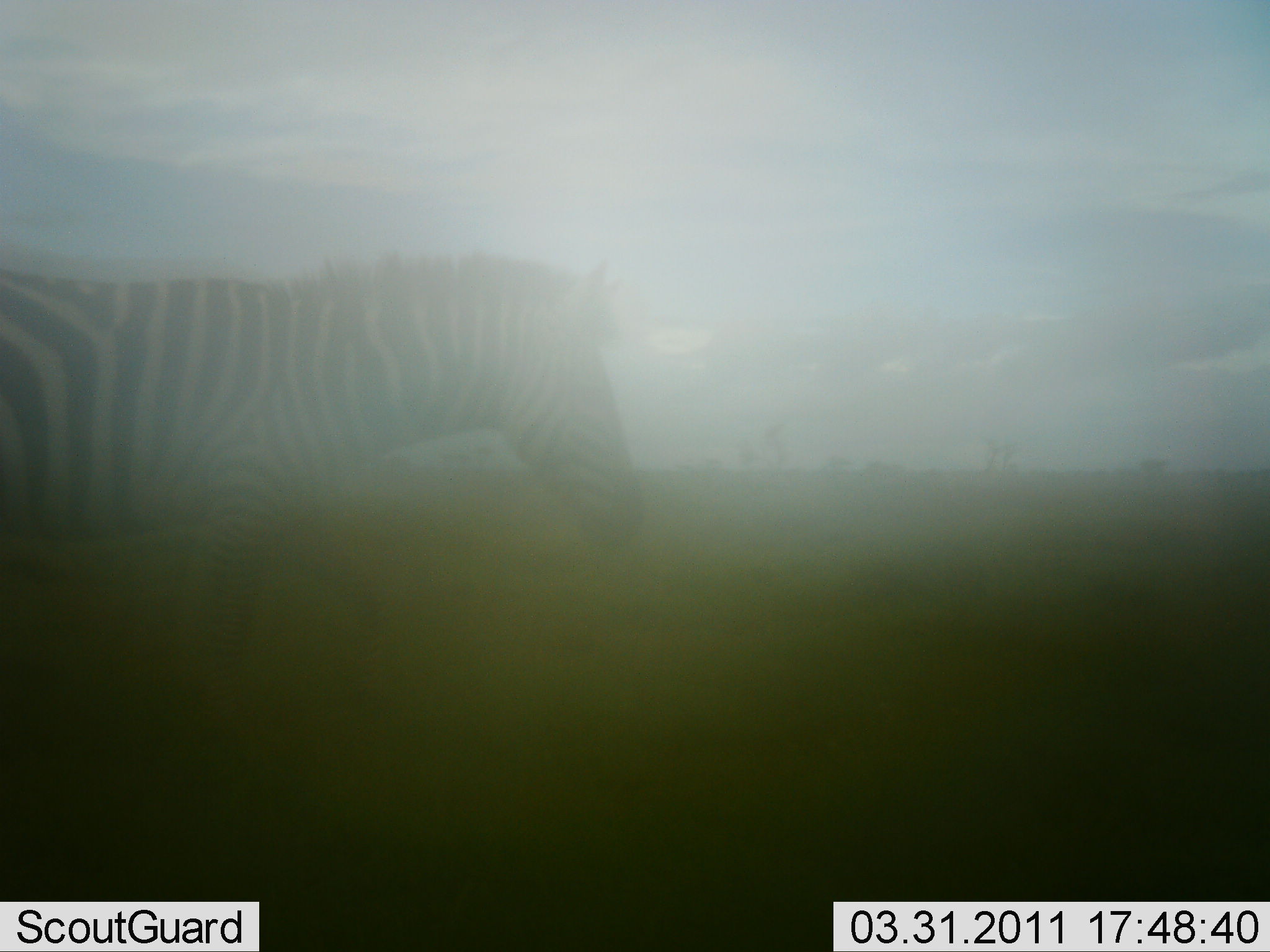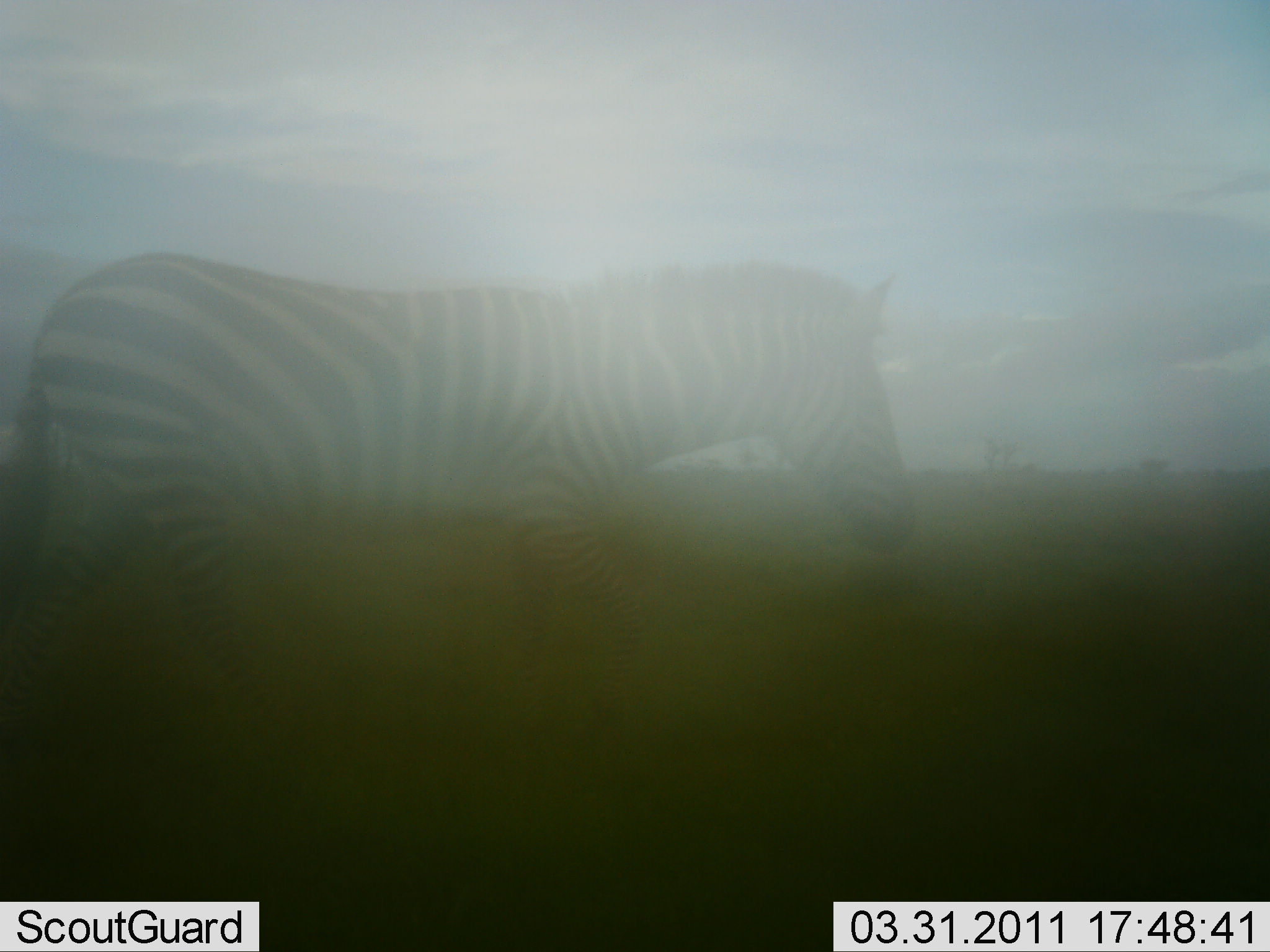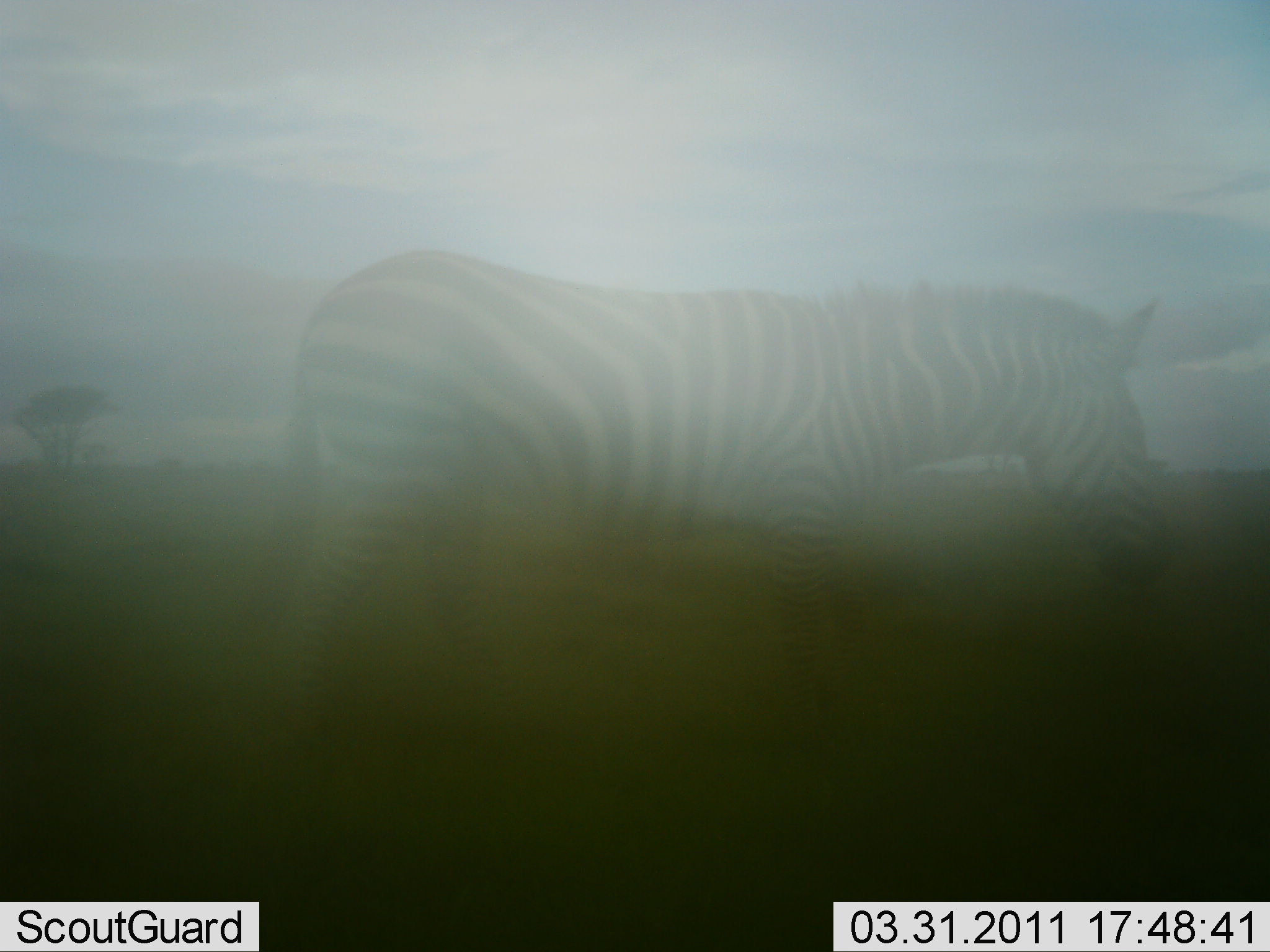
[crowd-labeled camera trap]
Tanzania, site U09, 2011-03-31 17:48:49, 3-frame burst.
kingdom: Animalia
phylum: Chordata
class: Mammalia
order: Perissodactyla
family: Equidae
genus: Equus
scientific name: Equus quagga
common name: plains zebra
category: zebra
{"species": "zebra (plains zebra) (Equus quagga)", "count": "1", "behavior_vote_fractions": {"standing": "18%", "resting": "0%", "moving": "100%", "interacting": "0%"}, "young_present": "0%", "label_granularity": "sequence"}